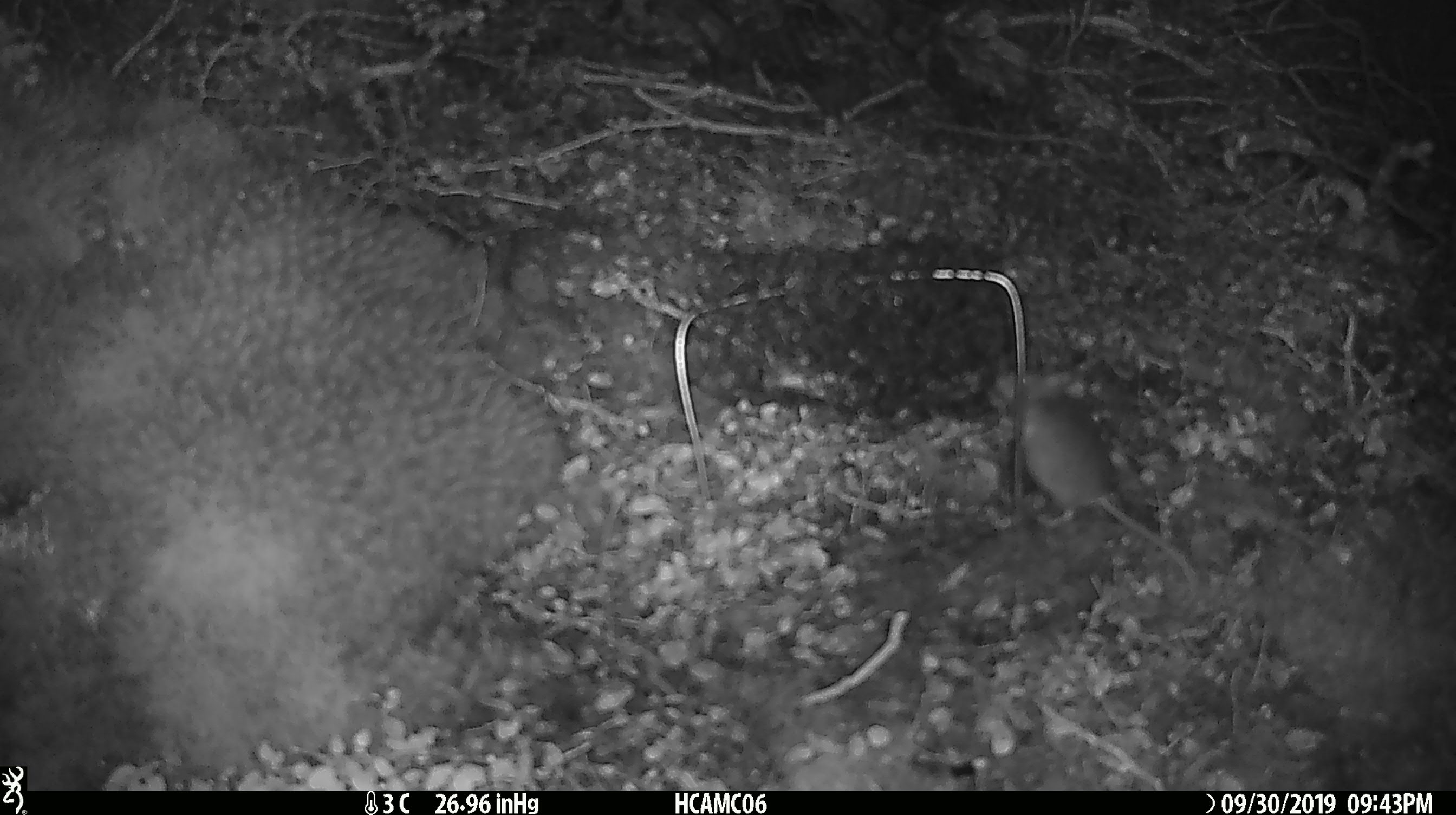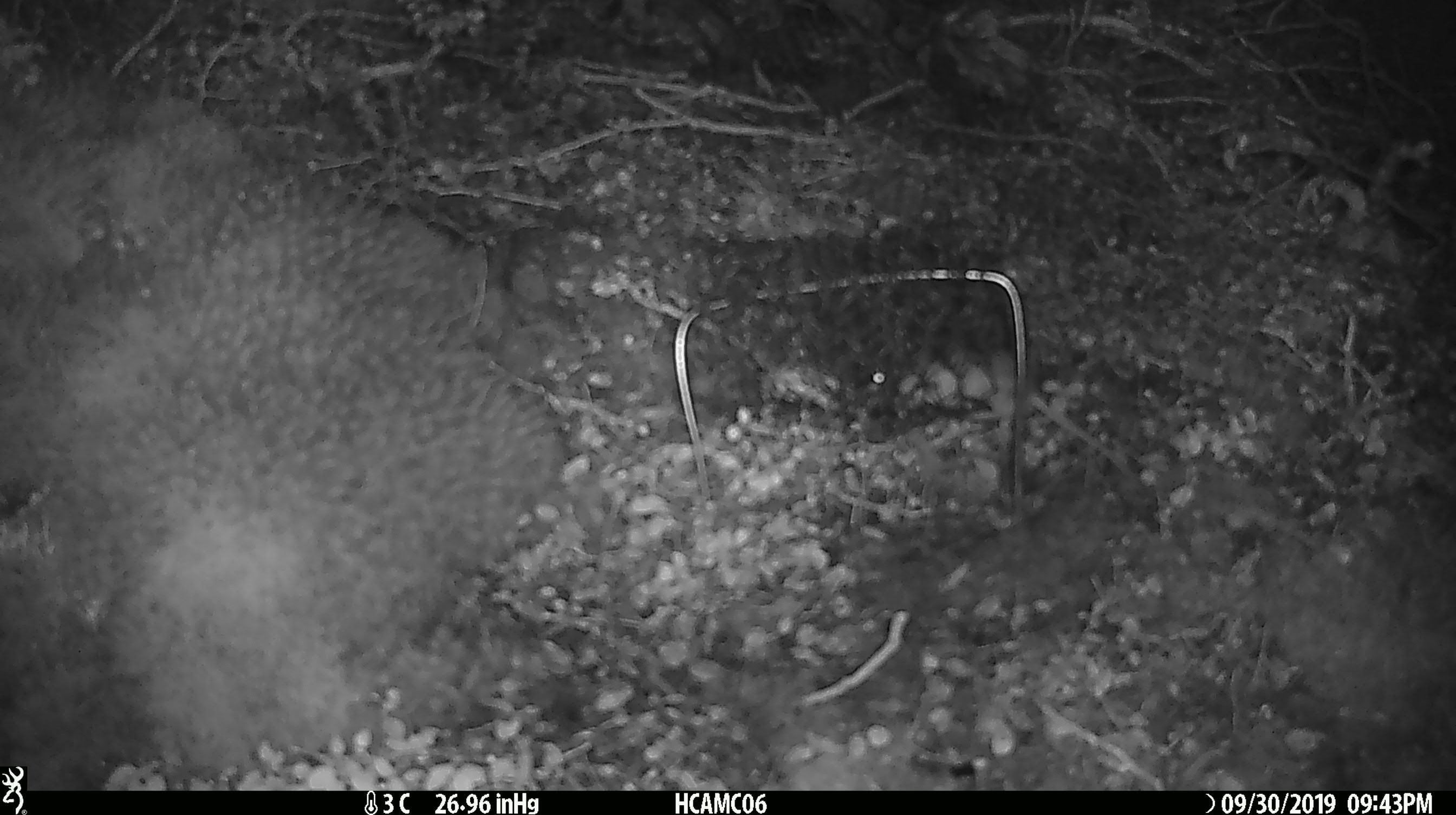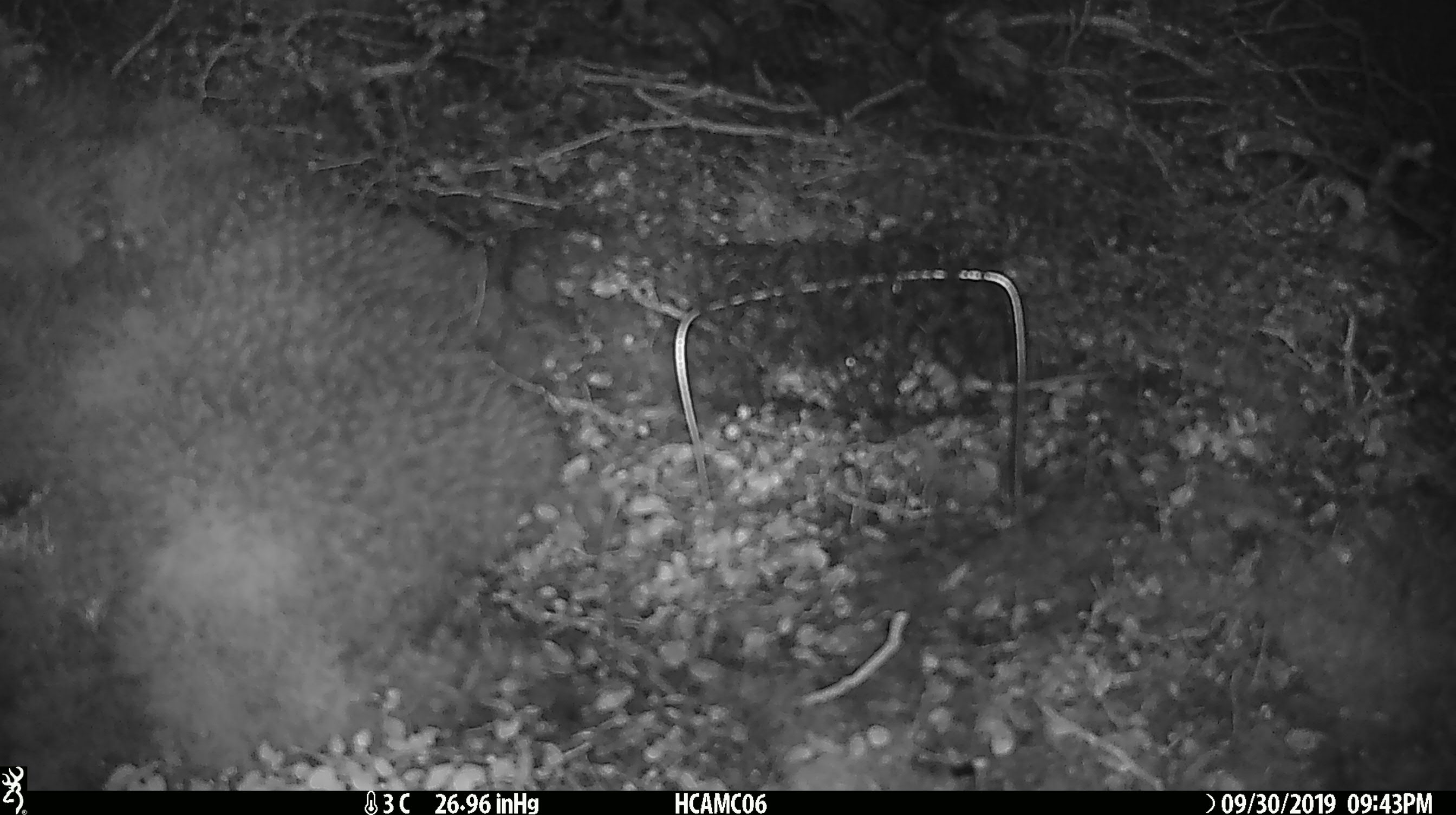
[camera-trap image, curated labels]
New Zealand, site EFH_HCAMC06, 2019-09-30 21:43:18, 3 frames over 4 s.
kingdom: Animalia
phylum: Chordata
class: Mammalia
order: Rodentia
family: Muridae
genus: Mus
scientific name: Mus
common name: mouse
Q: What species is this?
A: Mouse (Mus).